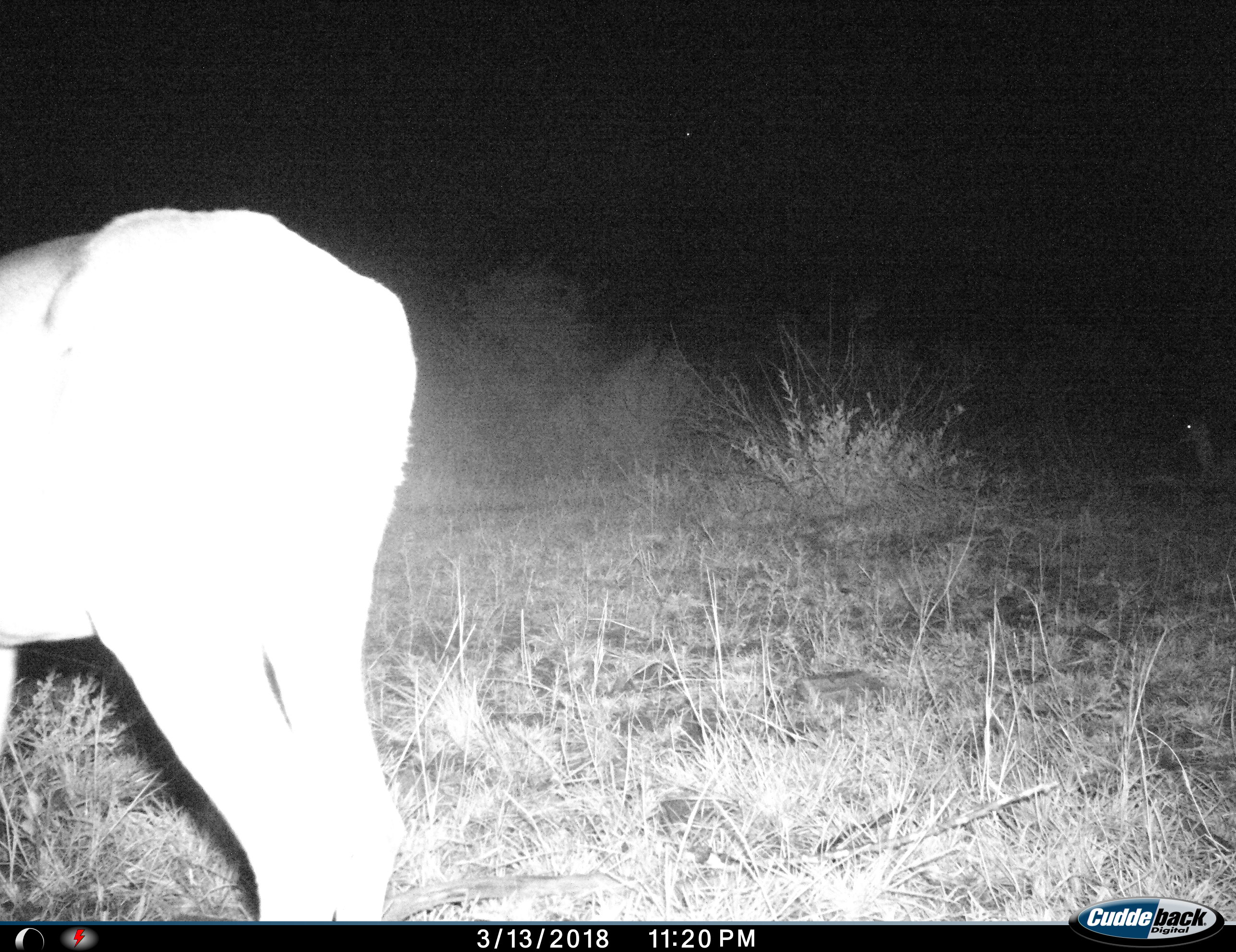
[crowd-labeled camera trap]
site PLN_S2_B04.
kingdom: Animalia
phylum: Chordata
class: Mammalia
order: Artiodactyla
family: Bovidae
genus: Aepyceros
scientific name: Aepyceros melampus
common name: impala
Impala (Aepyceros melampus), count 2. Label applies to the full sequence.